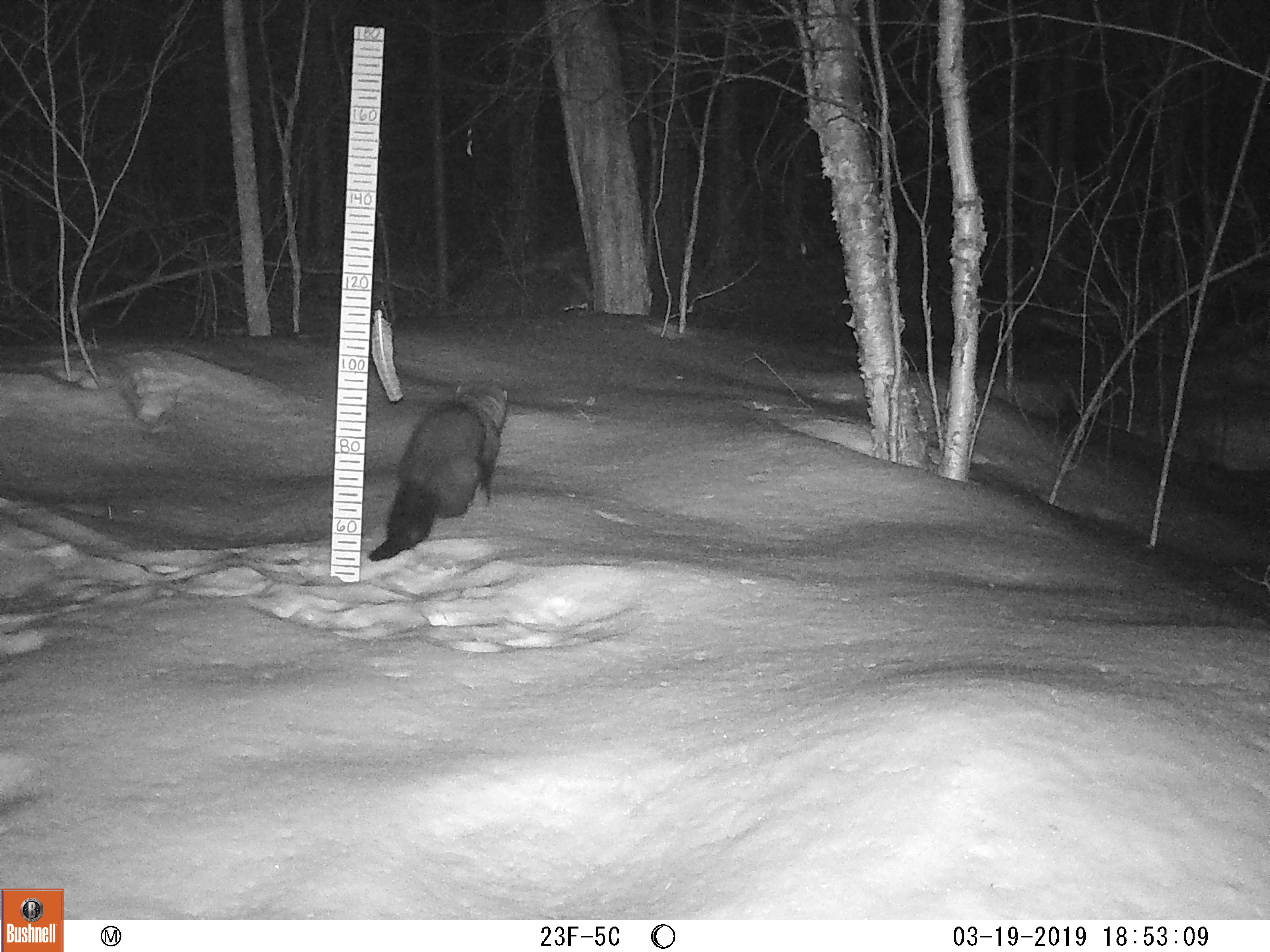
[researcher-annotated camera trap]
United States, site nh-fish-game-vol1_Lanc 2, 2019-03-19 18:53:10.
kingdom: Animalia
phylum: Chordata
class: Mammalia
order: Carnivora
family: Mustelidae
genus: Pekania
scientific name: Pekania pennanti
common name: fisher